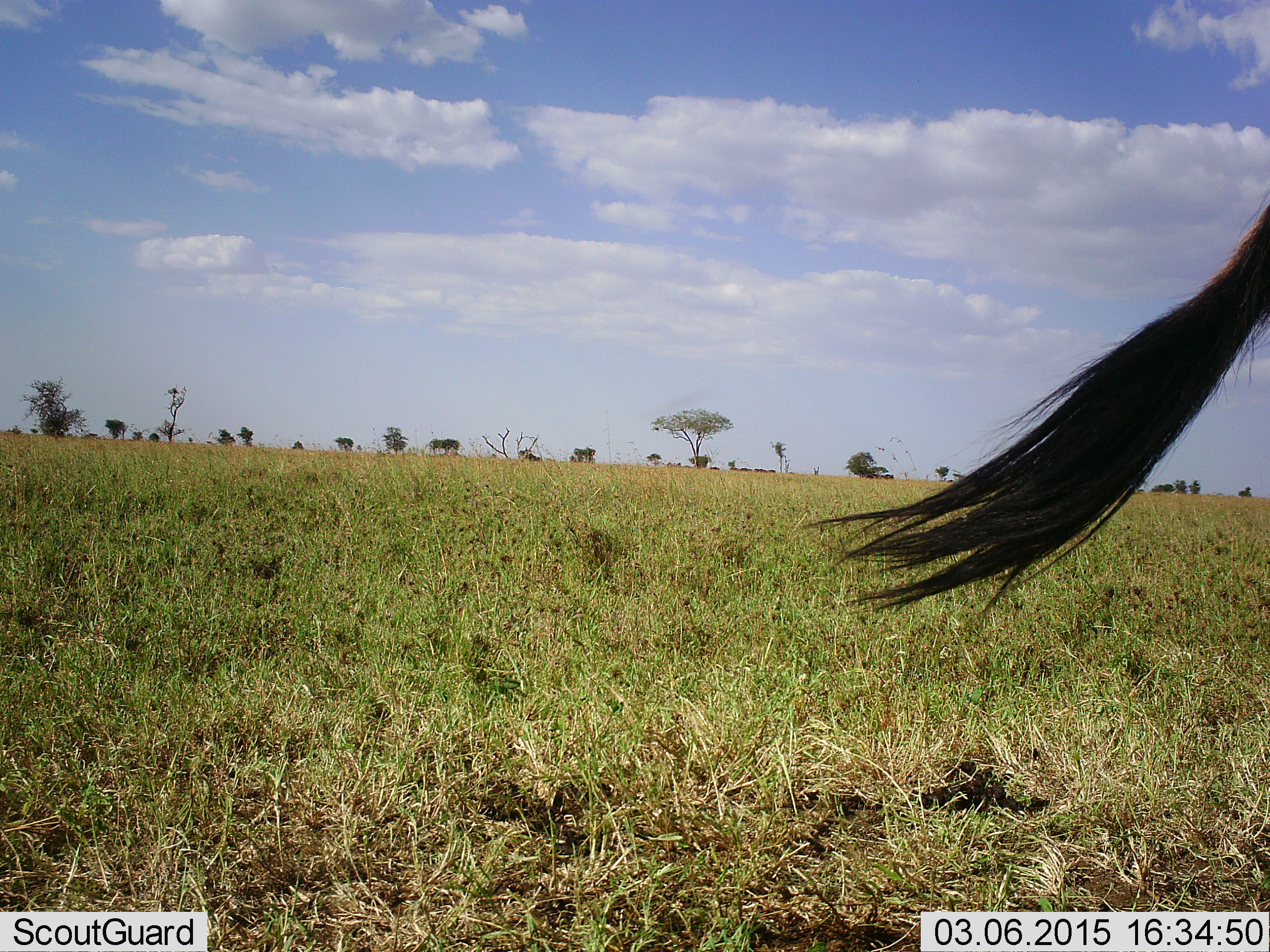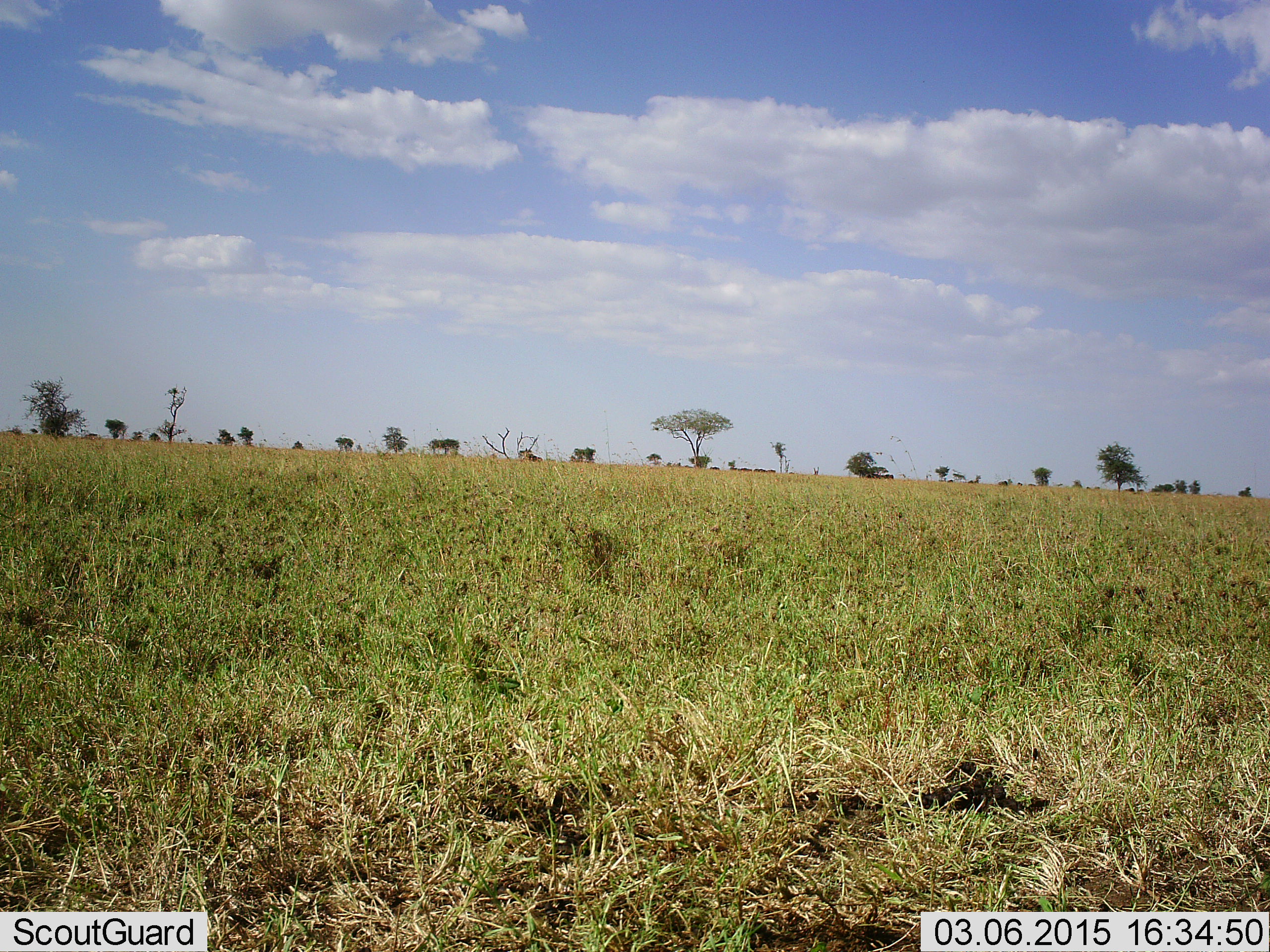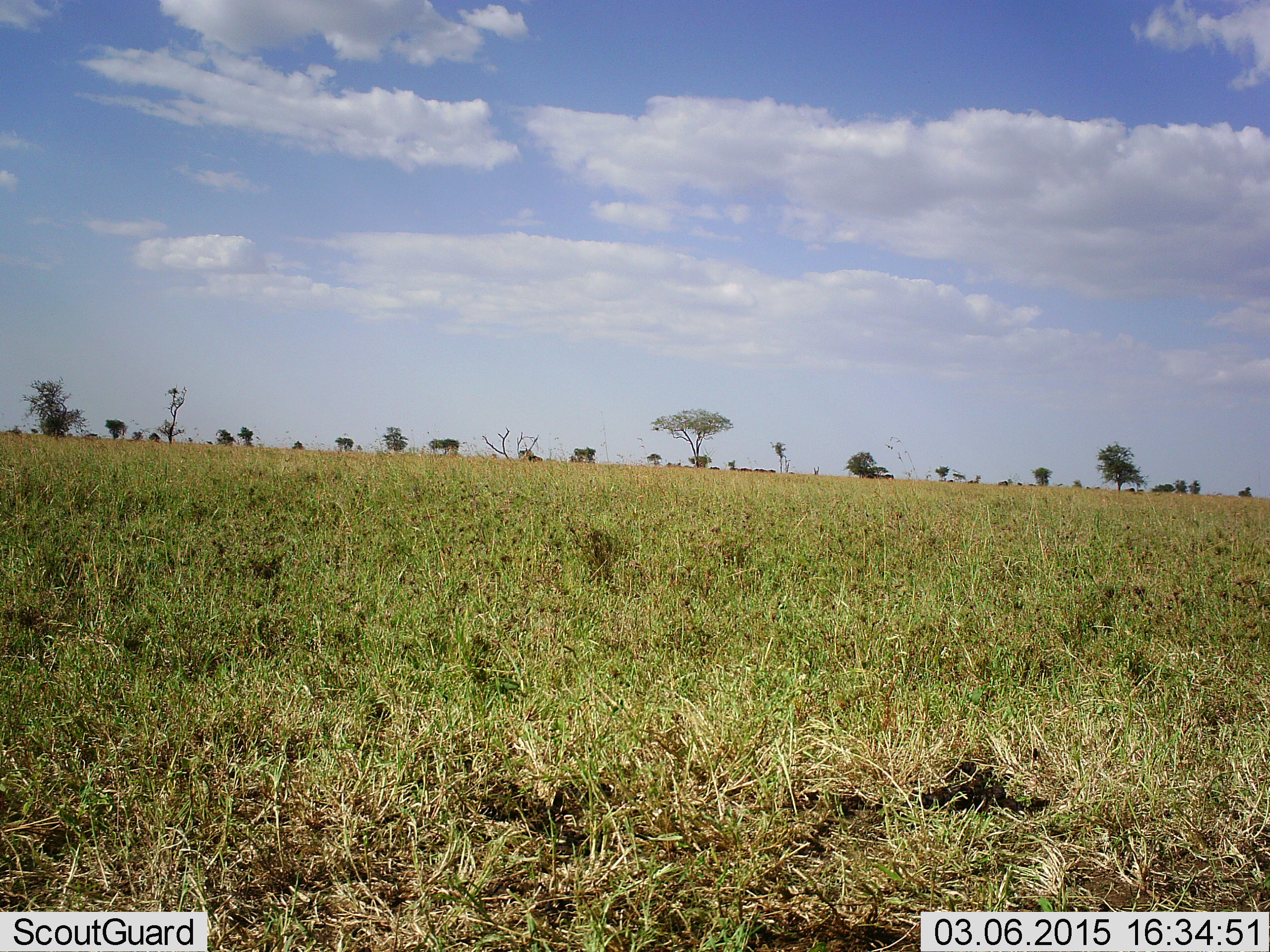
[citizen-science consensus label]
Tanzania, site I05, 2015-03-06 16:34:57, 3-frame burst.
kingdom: Animalia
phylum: Chordata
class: Mammalia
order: Artiodactyla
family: Bovidae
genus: Connochaetes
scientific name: Connochaetes taurinus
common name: blue wildebeest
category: wildebeest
Wildebeest (blue wildebeest) (Connochaetes taurinus), count 1. Behavior (volunteer vote fractions): standing 60%, resting 0%, moving 40%, interacting 0%. Young present (vote fraction): 0%. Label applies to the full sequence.